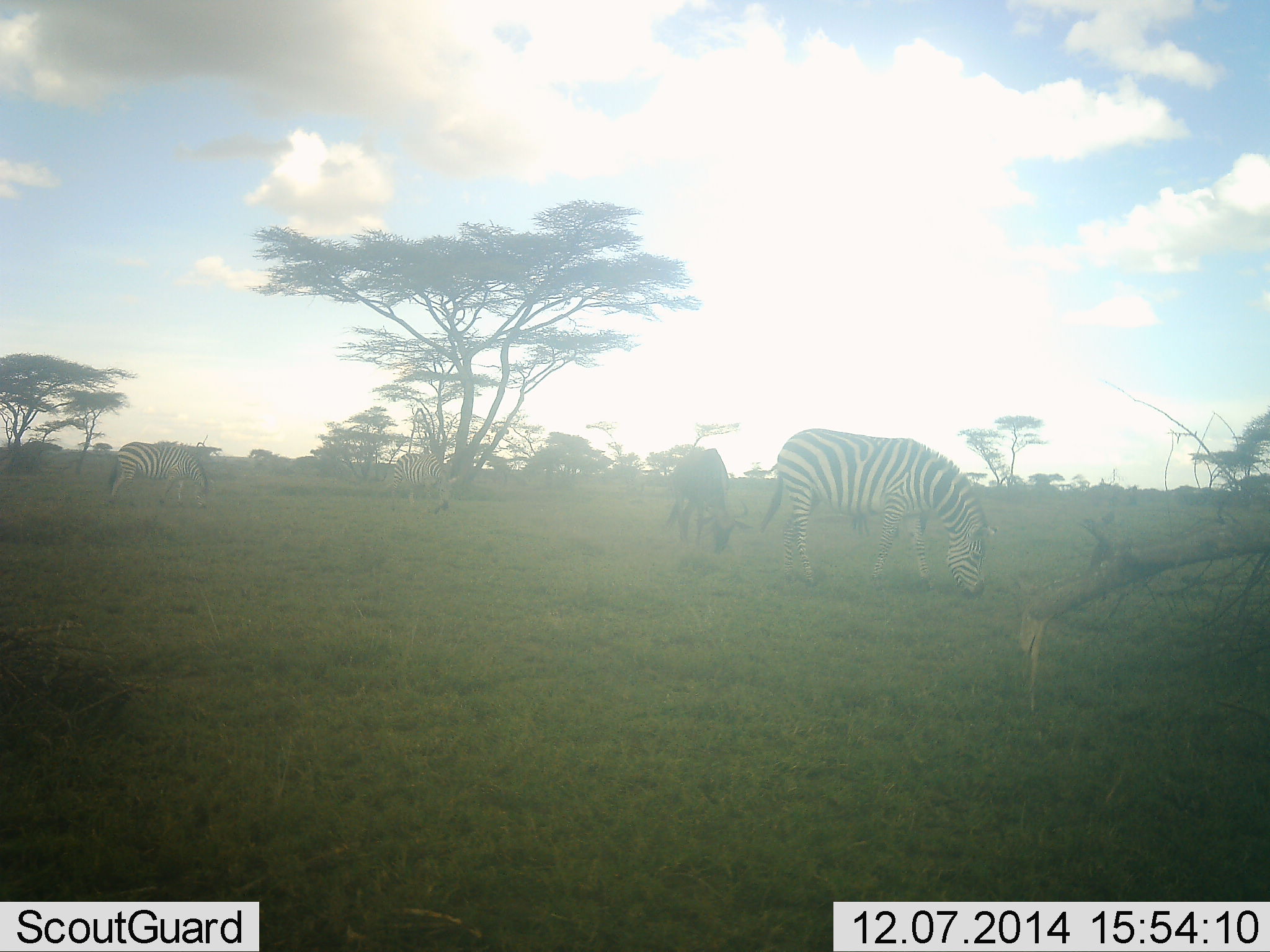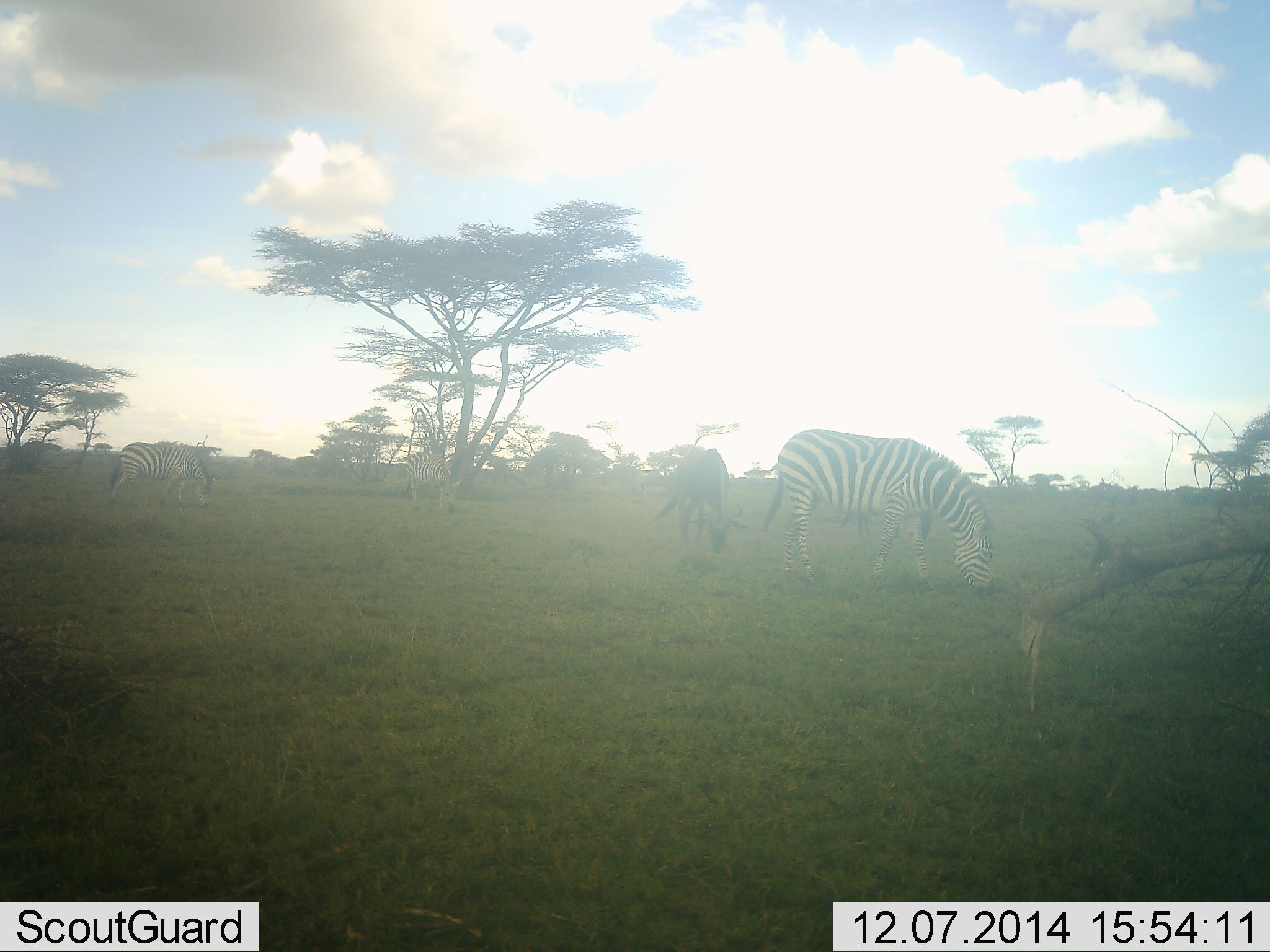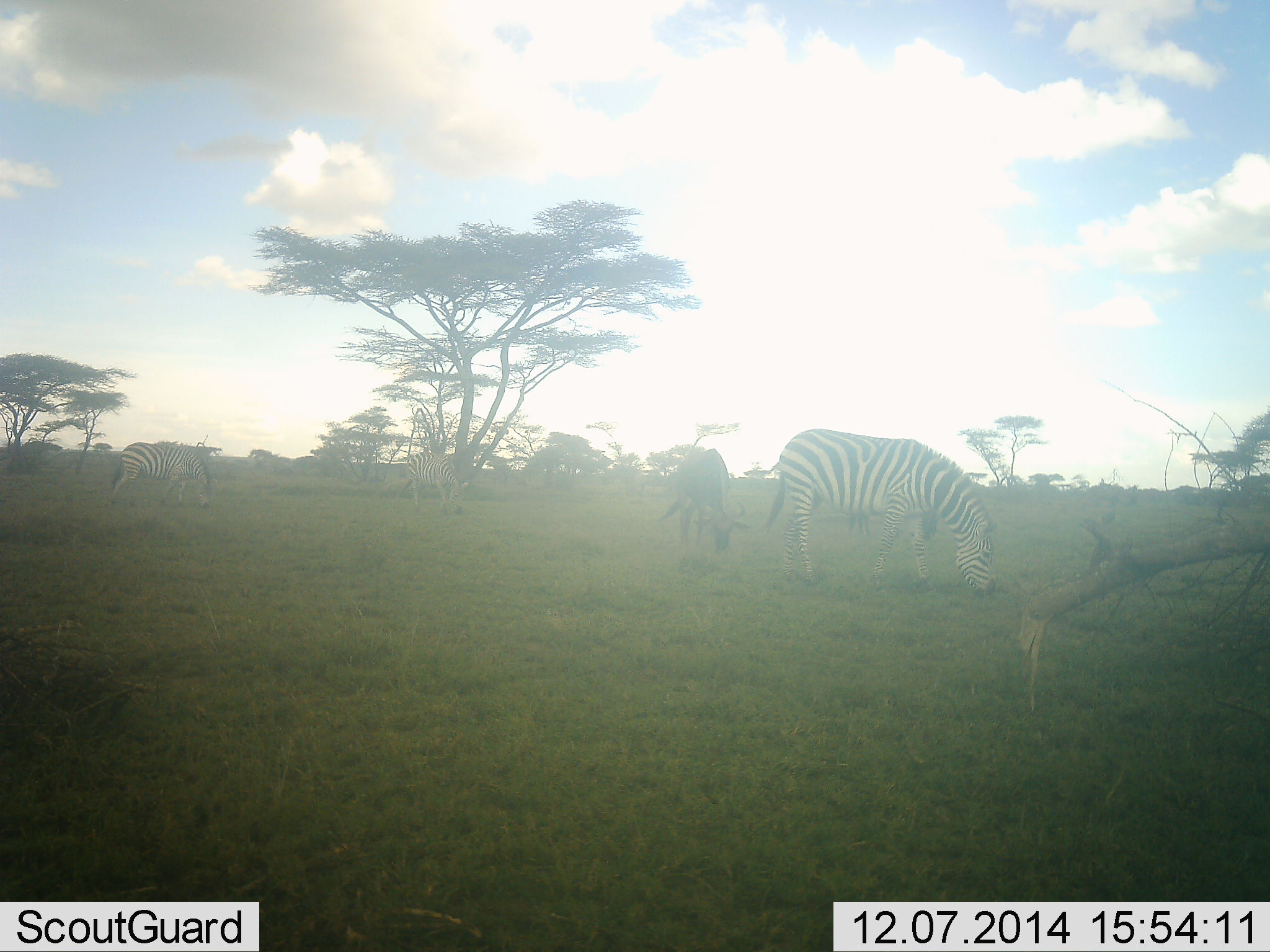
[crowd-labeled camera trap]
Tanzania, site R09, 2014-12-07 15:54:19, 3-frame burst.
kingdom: Animalia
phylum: Chordata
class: Mammalia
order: Perissodactyla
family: Equidae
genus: Equus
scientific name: Equus quagga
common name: plains zebra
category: zebra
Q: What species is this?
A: Zebra (plains zebra) (Equus quagga).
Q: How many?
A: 3.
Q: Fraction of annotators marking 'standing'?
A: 8%.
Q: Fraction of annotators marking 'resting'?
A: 0%.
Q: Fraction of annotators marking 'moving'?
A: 0%.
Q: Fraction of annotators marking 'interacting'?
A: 0%.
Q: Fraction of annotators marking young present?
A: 0%.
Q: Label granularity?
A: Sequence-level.